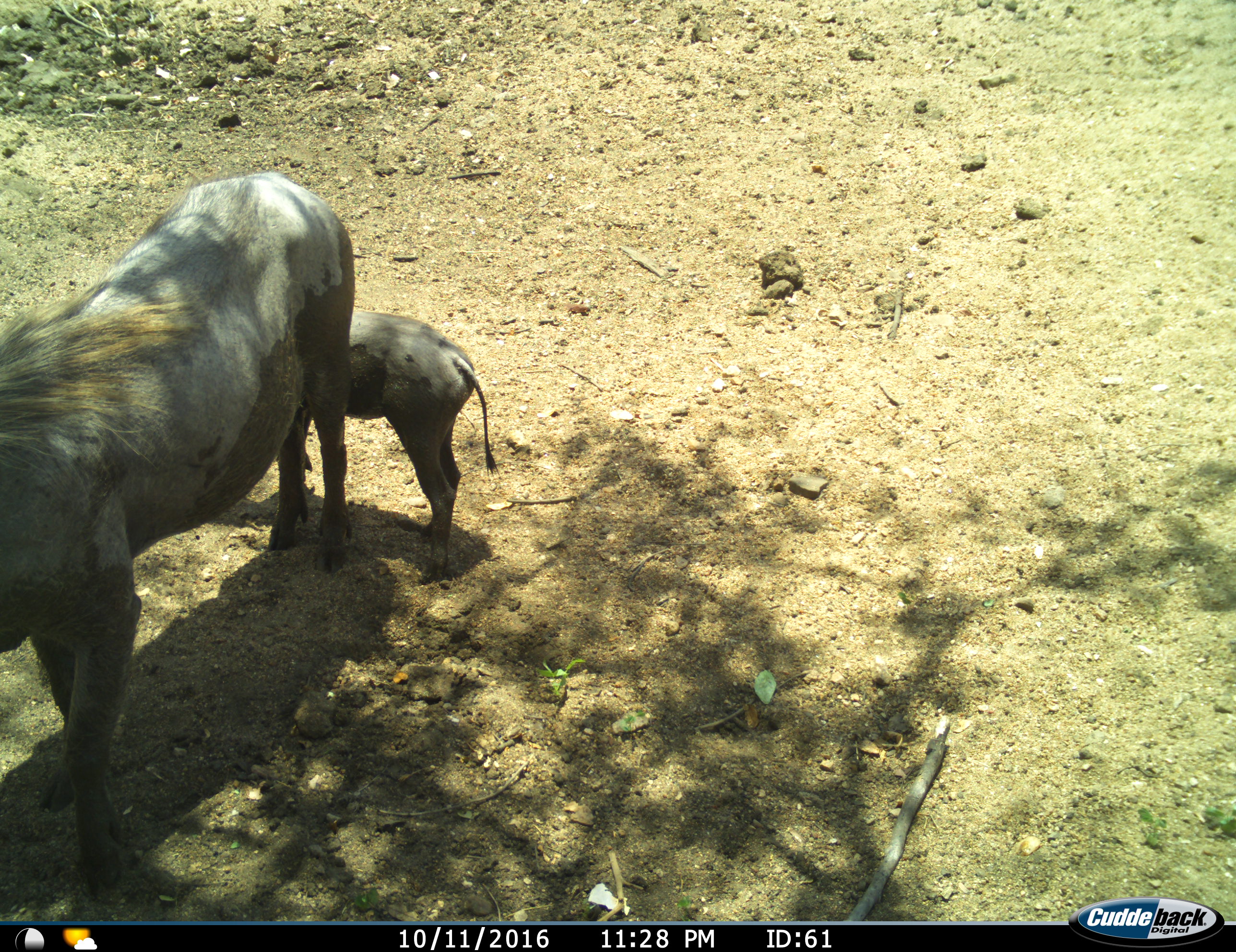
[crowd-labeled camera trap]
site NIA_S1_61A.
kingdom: Animalia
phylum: Chordata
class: Mammalia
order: Artiodactyla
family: Suidae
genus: Phacochoerus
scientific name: Phacochoerus africanus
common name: warthog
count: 2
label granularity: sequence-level